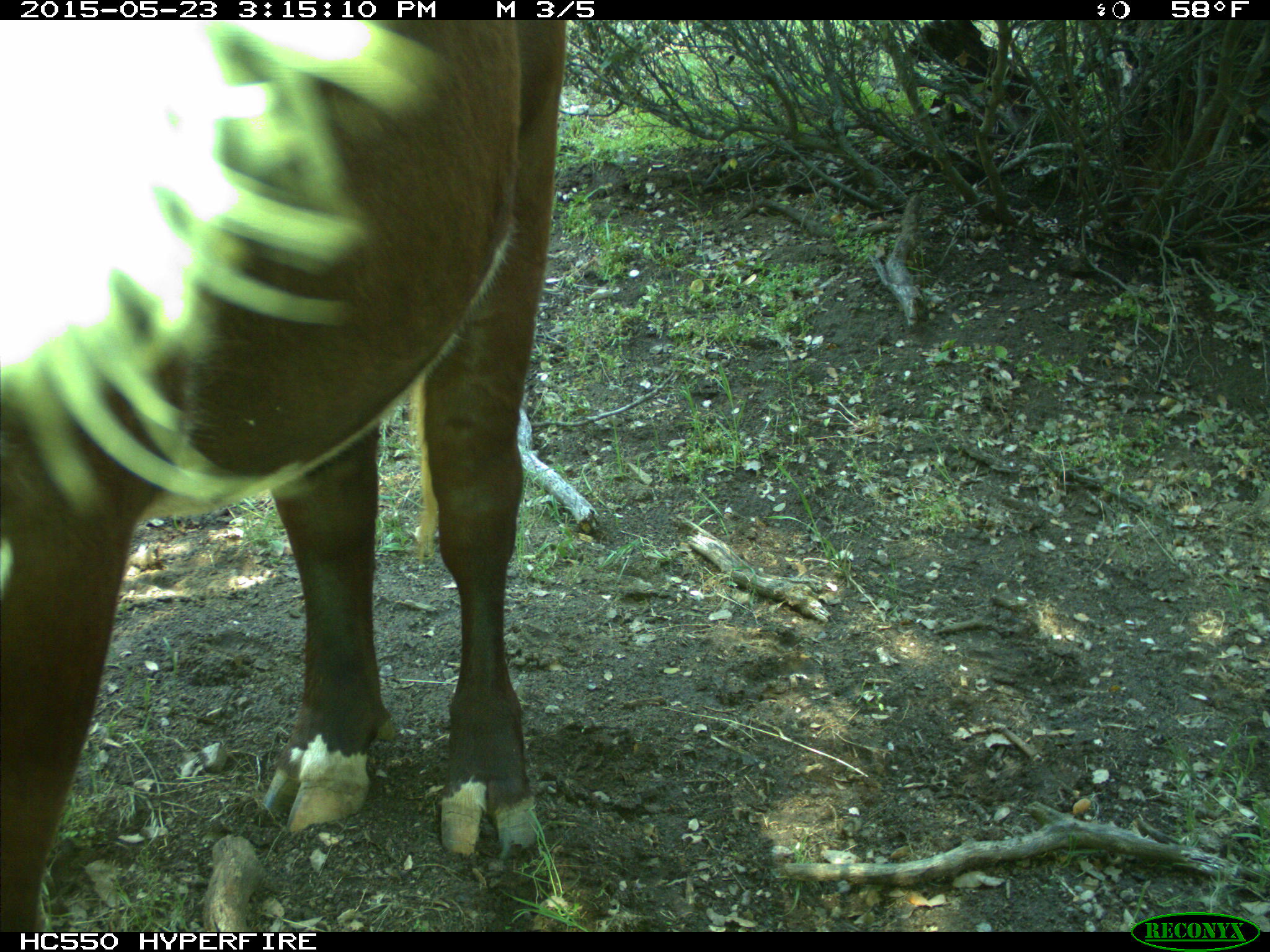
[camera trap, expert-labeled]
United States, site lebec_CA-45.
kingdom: Animalia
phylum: Chordata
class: Mammalia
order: Artiodactyla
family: Bovidae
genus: Bos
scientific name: Bos taurus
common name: domestic cow